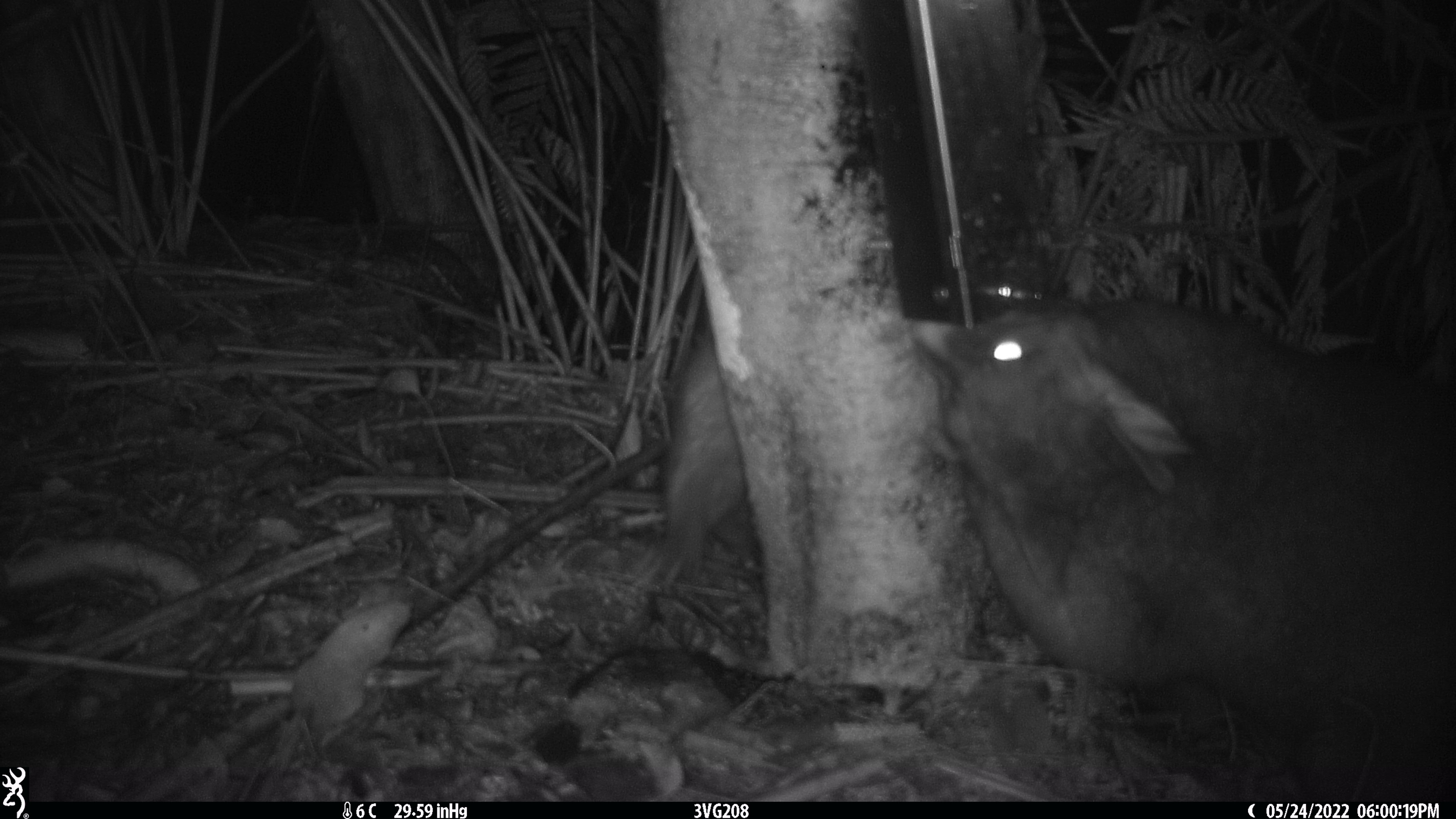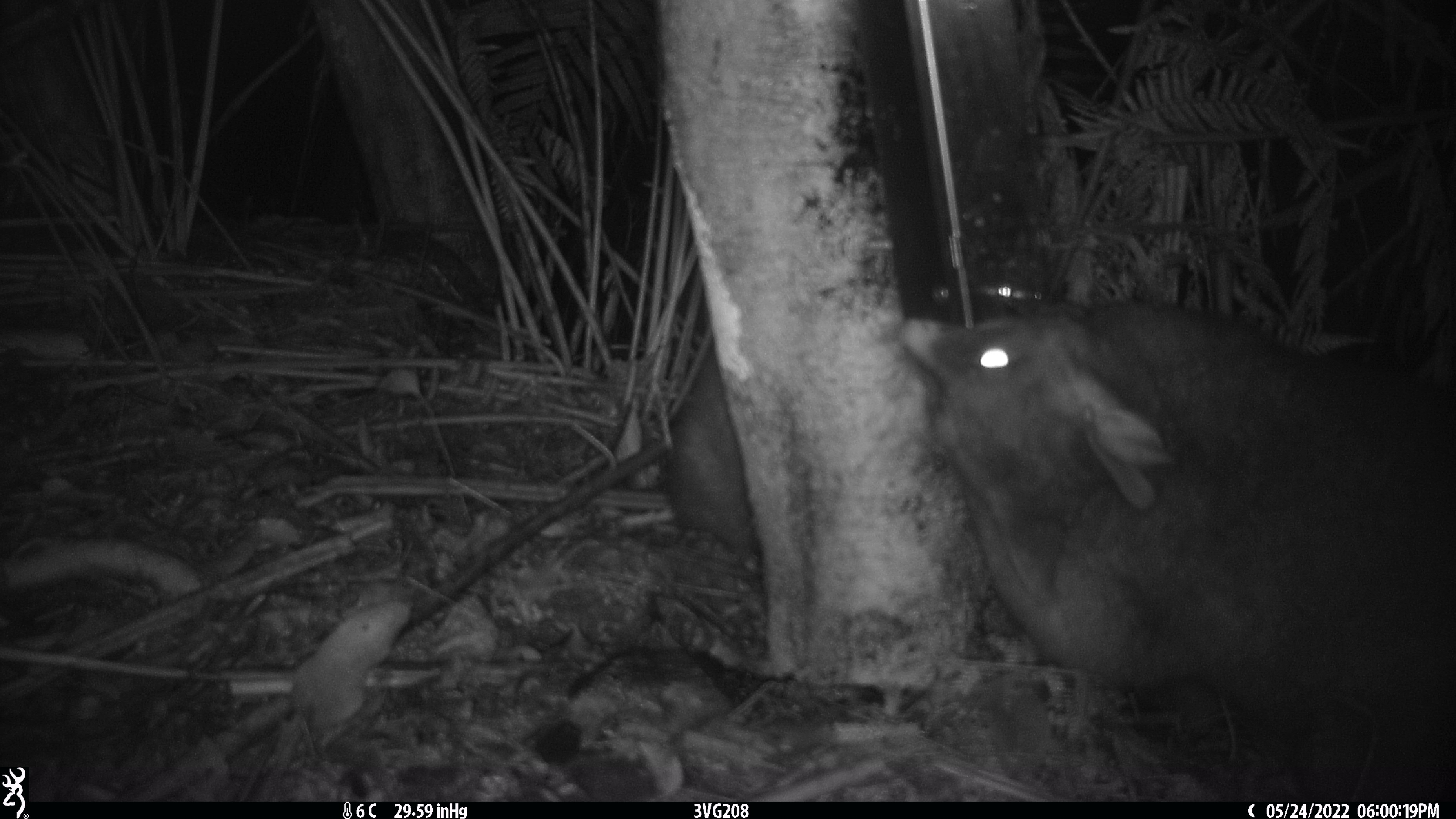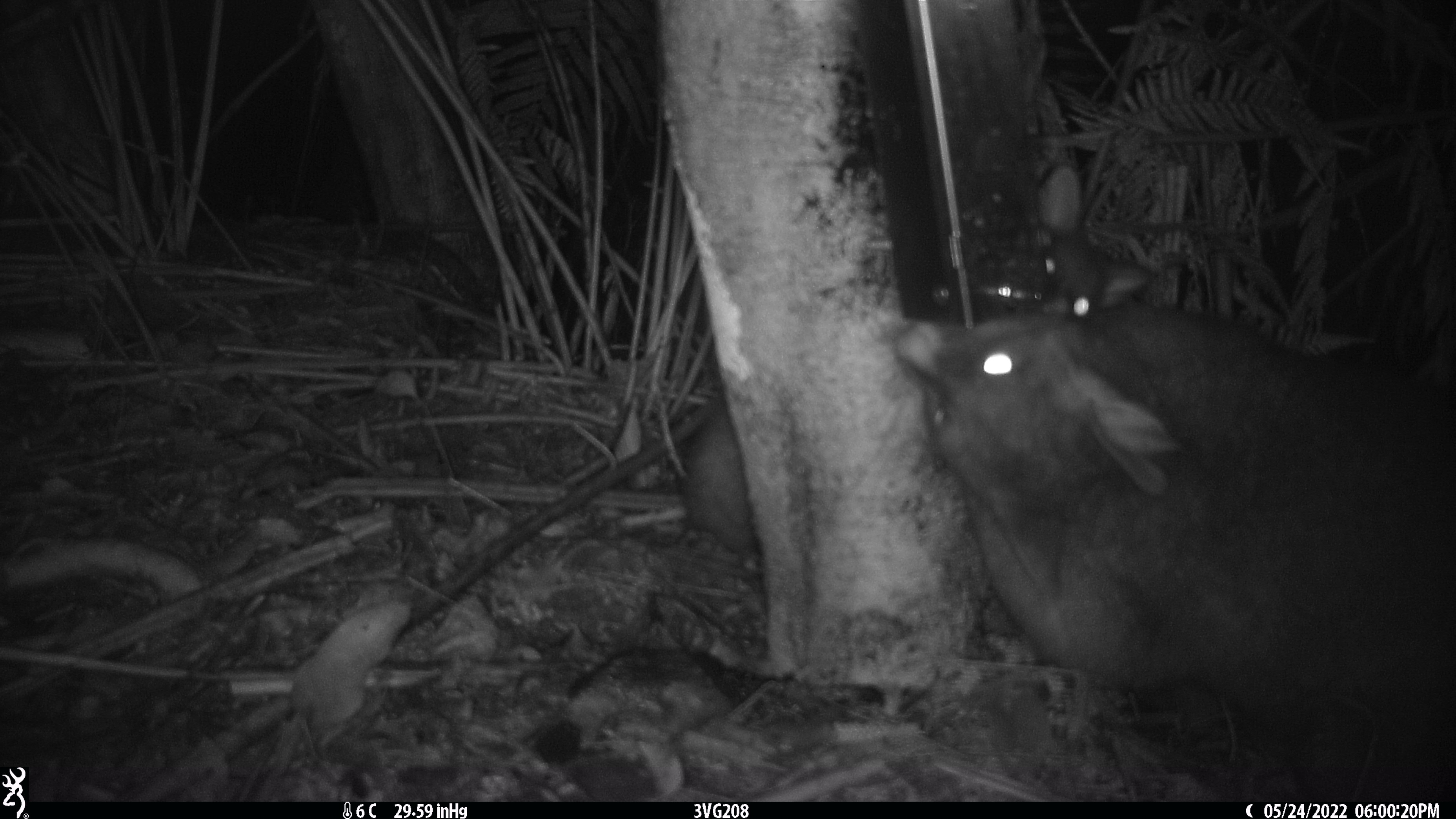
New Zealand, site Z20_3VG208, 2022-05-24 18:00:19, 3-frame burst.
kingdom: Animalia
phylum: Chordata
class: Mammalia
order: Diprotodontia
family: Phalangeridae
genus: Trichosurus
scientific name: Trichosurus vulpecula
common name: common brushtail possum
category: possum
Possum (common brushtail possum) (Trichosurus vulpecula).